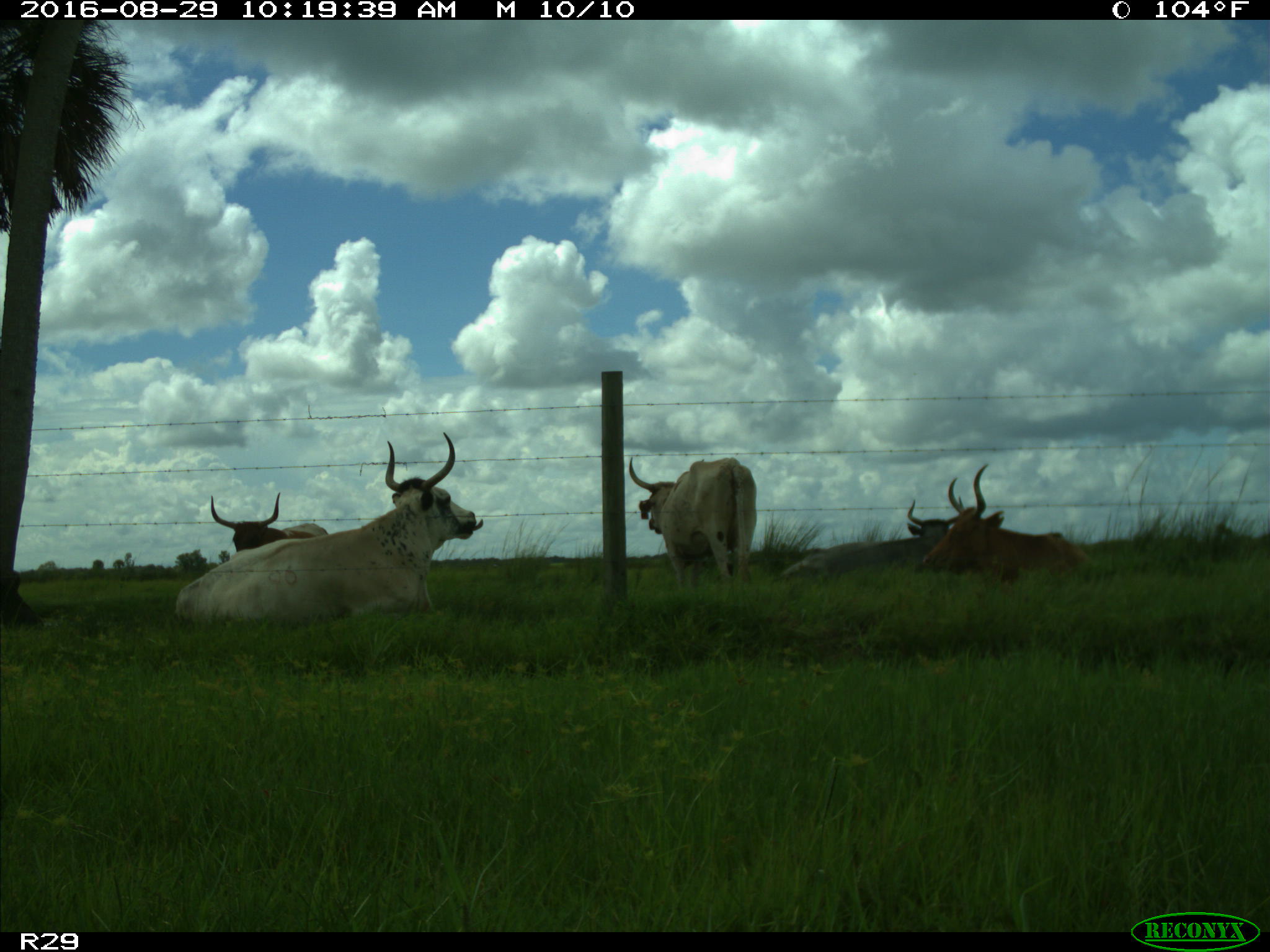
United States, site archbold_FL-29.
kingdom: Animalia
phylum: Chordata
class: Mammalia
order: Artiodactyla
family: Bovidae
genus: Bos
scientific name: Bos taurus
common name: domestic cow